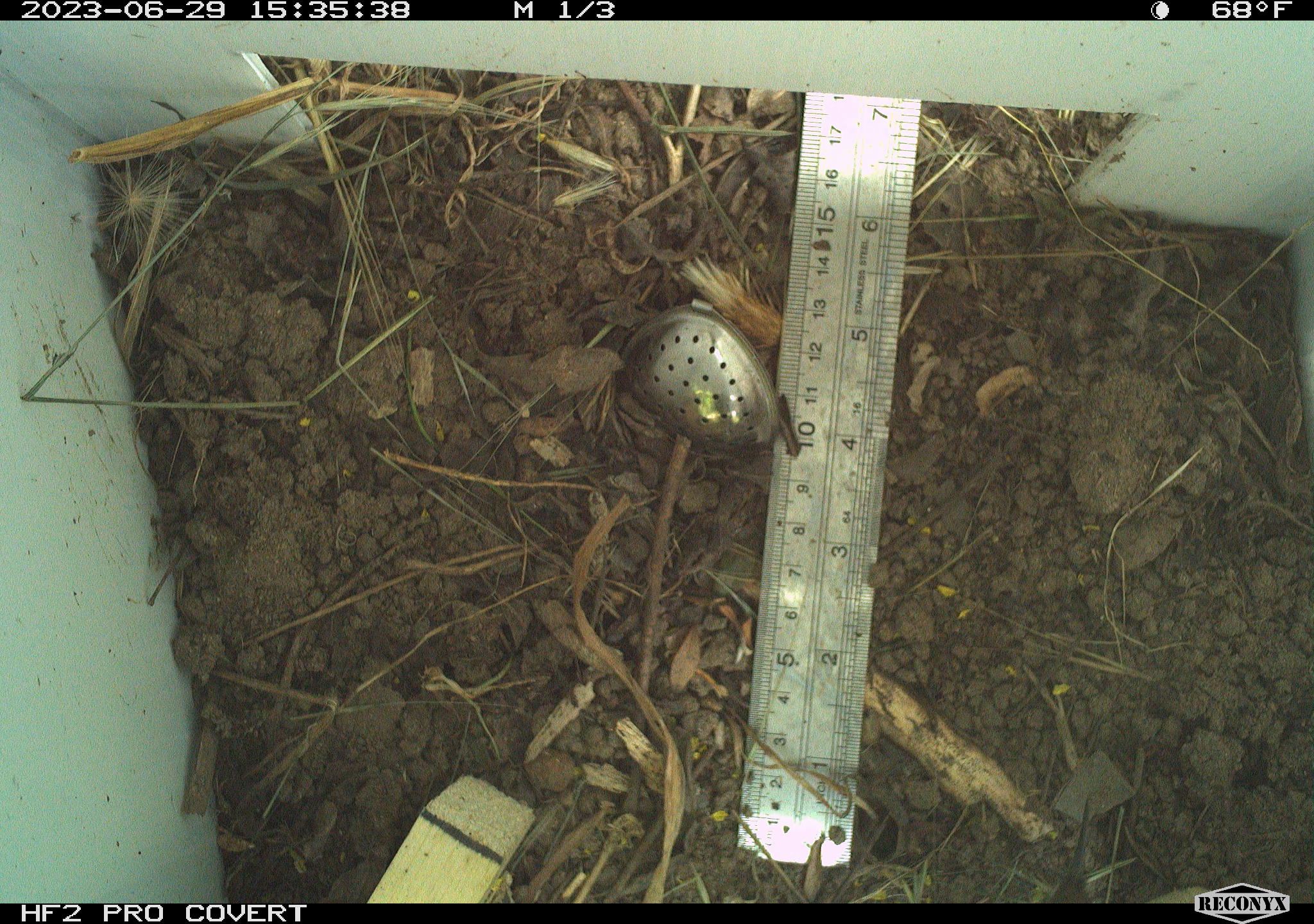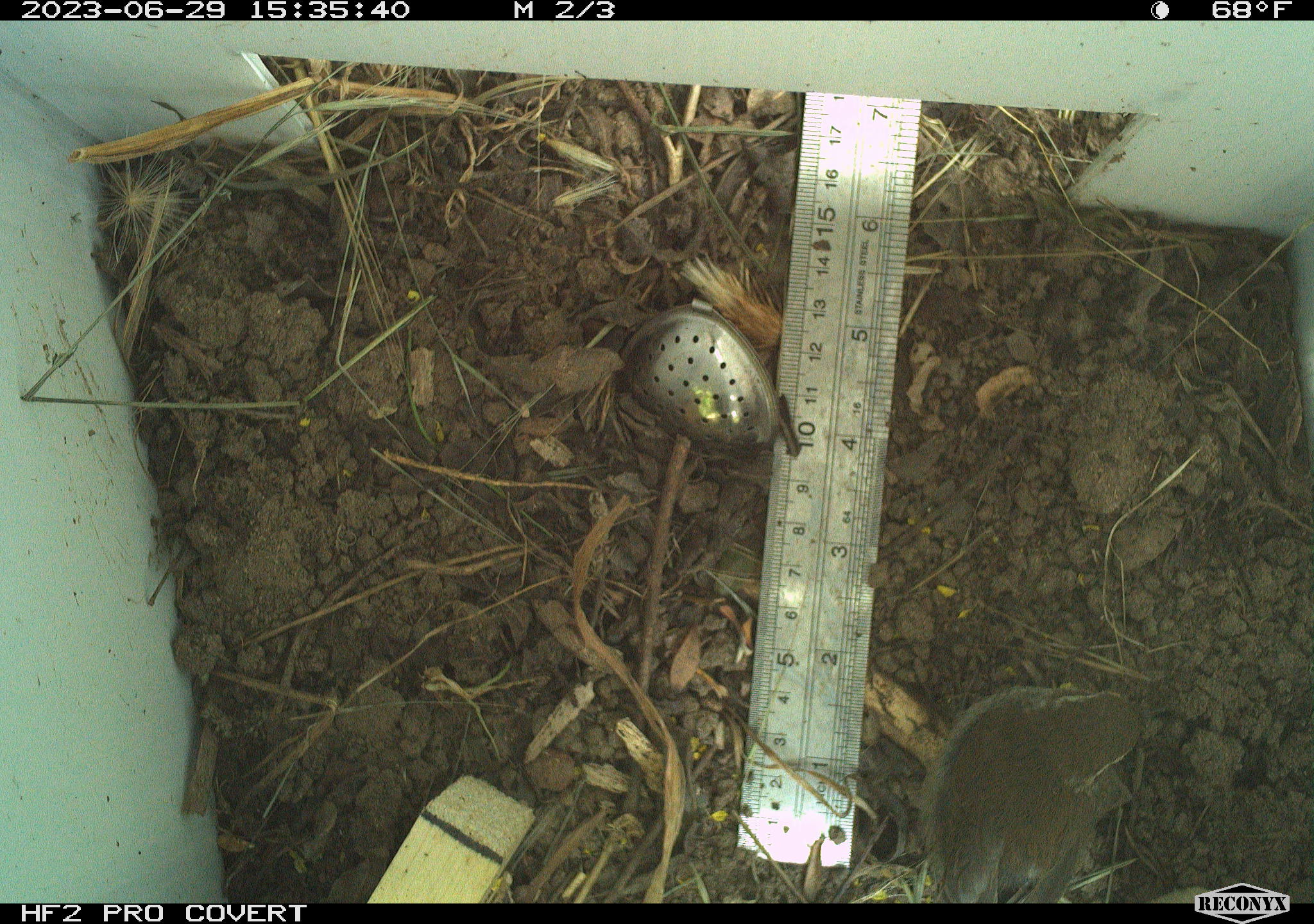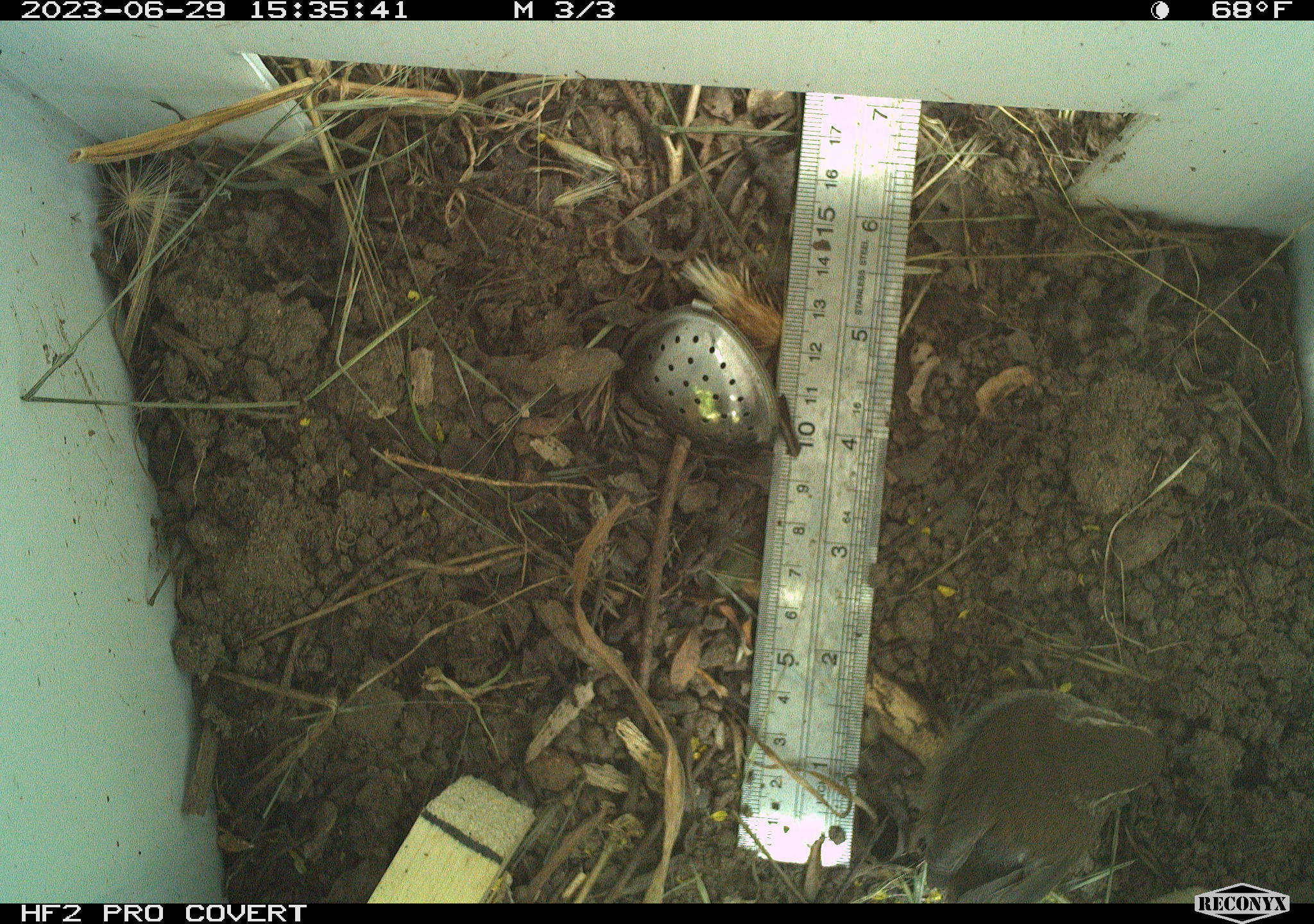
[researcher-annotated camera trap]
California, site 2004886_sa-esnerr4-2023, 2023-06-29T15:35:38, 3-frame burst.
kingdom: Animalia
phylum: Chordata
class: Aves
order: Passeriformes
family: Troglodytidae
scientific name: Troglodytidae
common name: wren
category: troglodytidae family